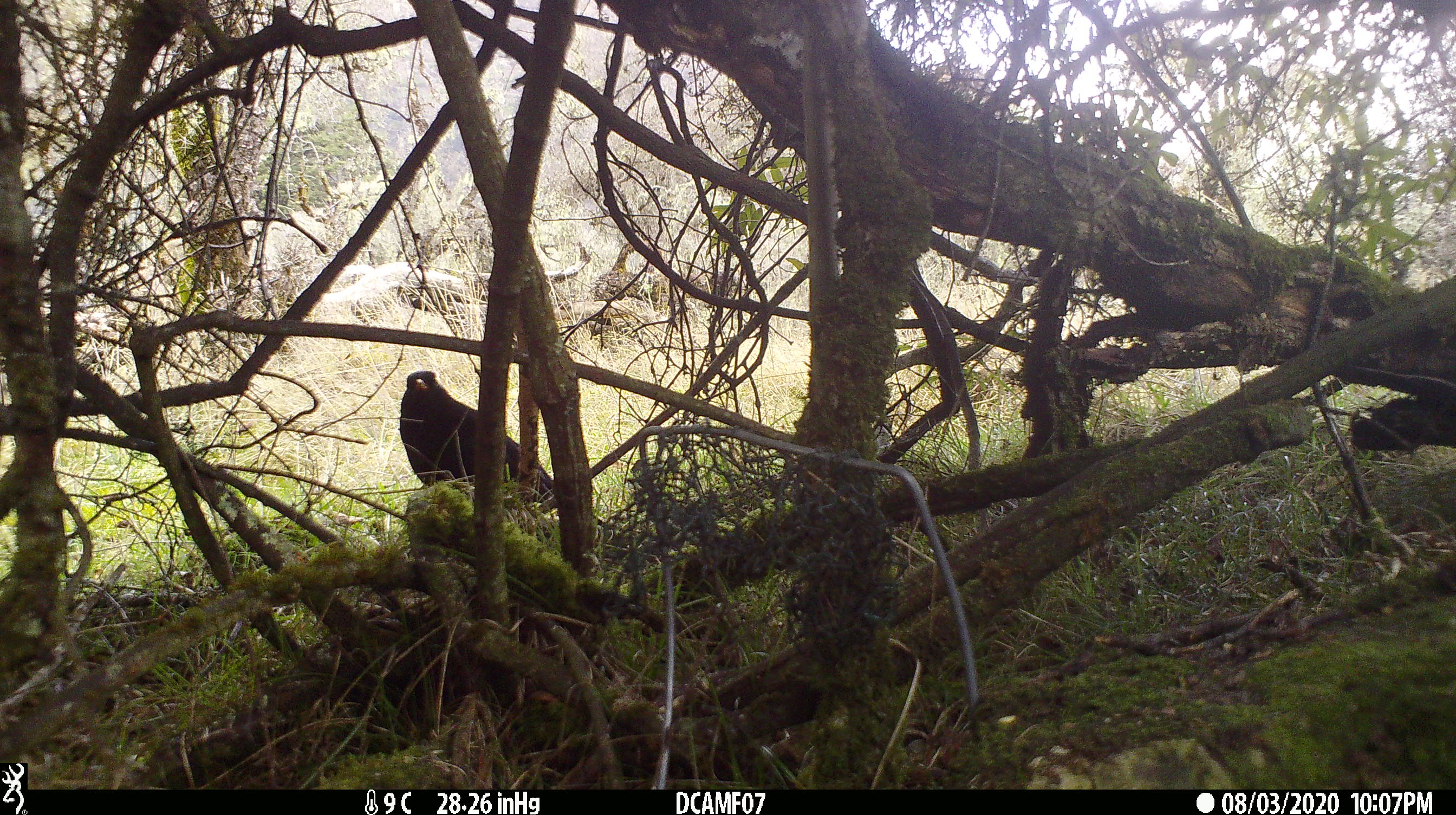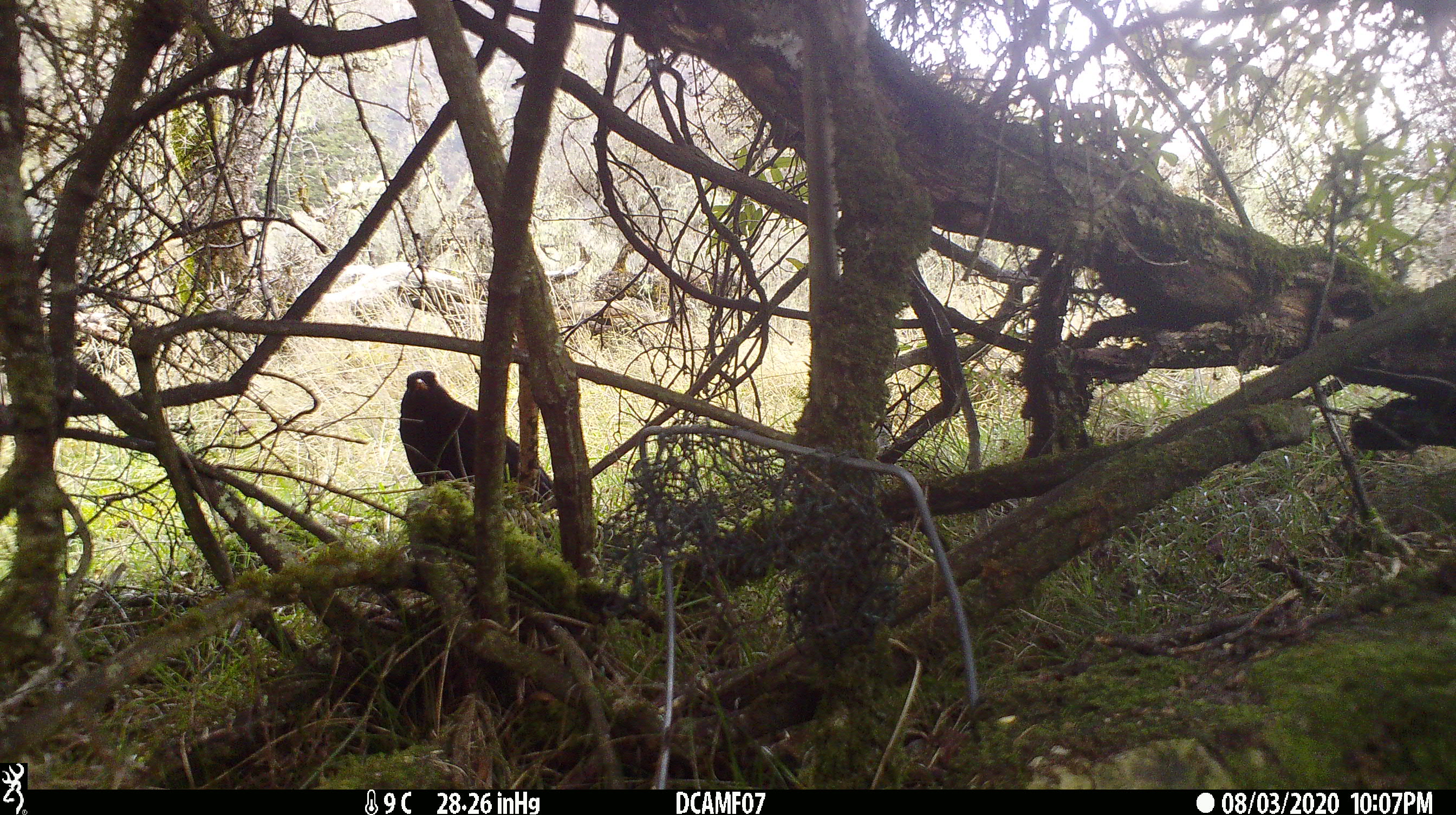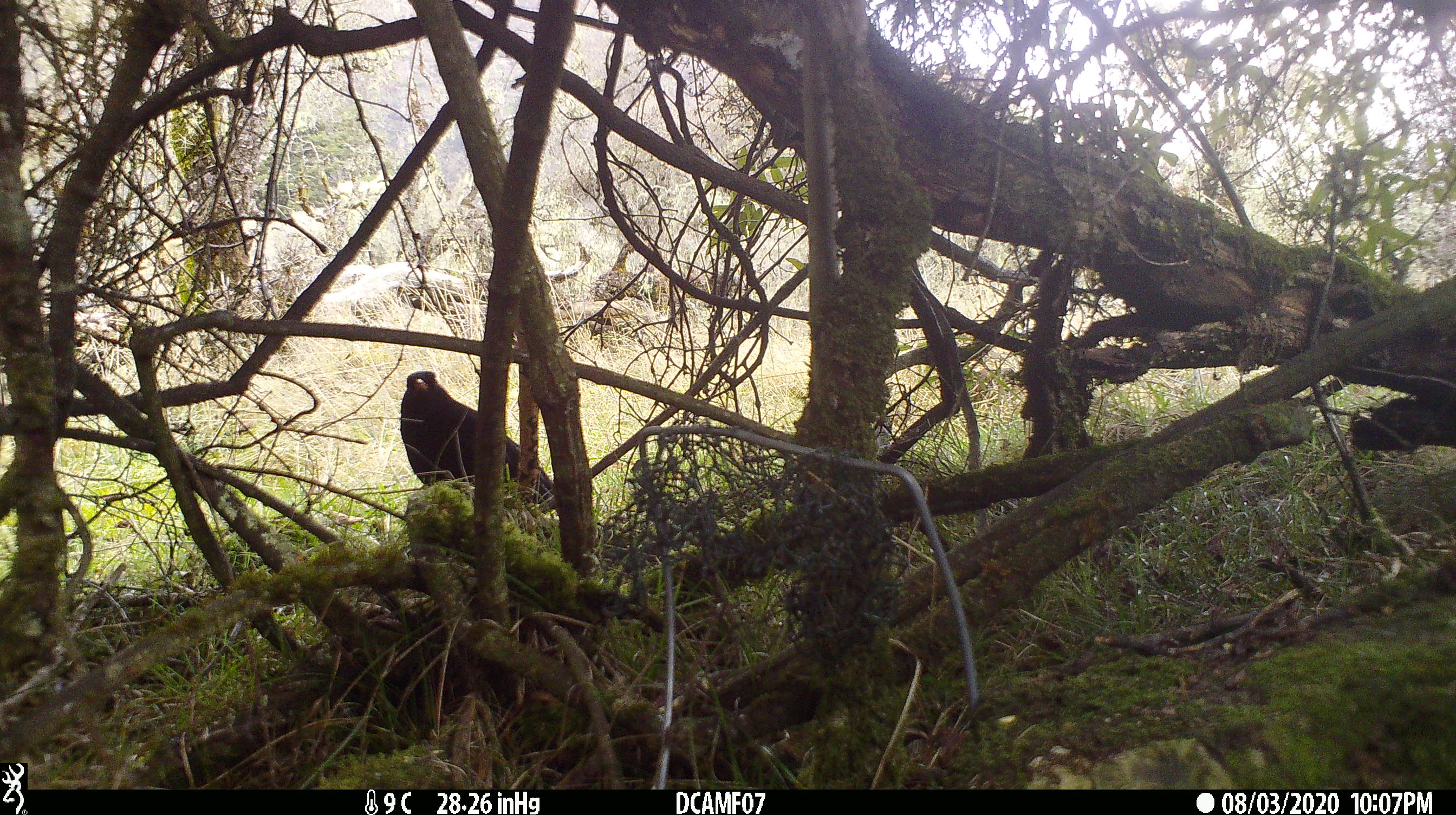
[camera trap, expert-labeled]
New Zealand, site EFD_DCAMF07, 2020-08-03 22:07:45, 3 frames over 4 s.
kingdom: Animalia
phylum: Chordata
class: Aves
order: Passeriformes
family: Turdidae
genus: Turdus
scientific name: Turdus merula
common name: eurasian blackbird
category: blackbird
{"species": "blackbird (eurasian blackbird) (Turdus merula)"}